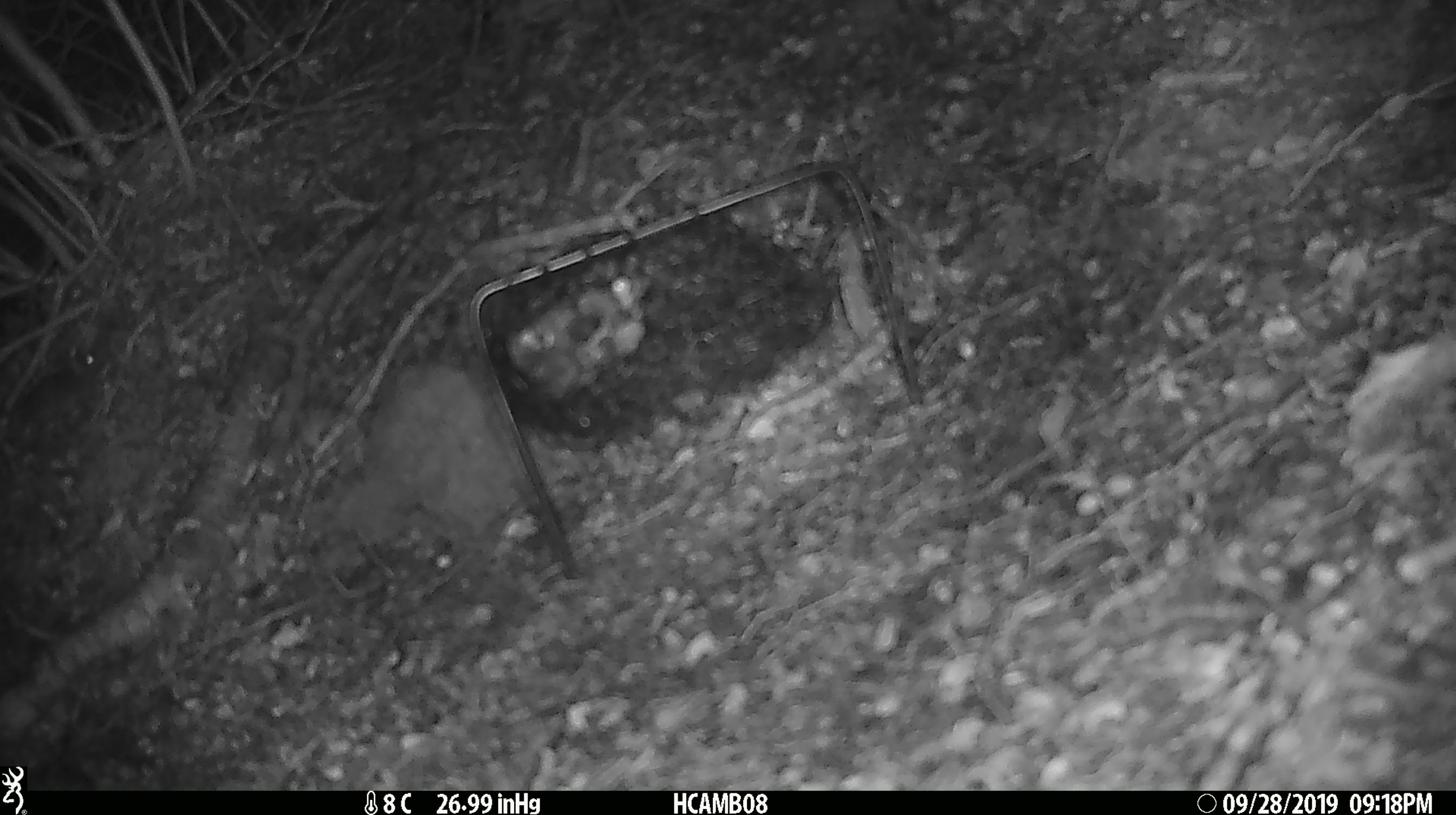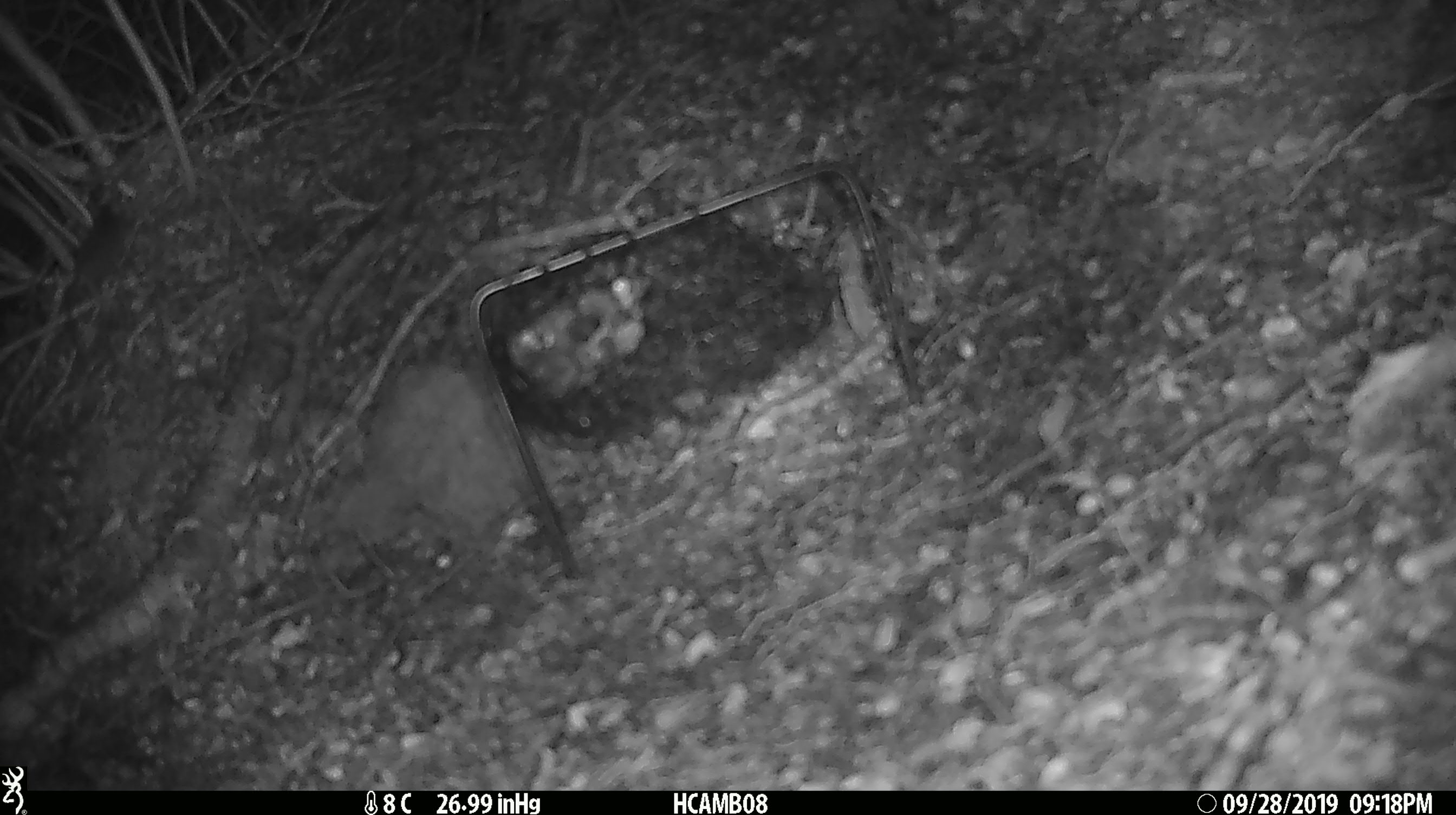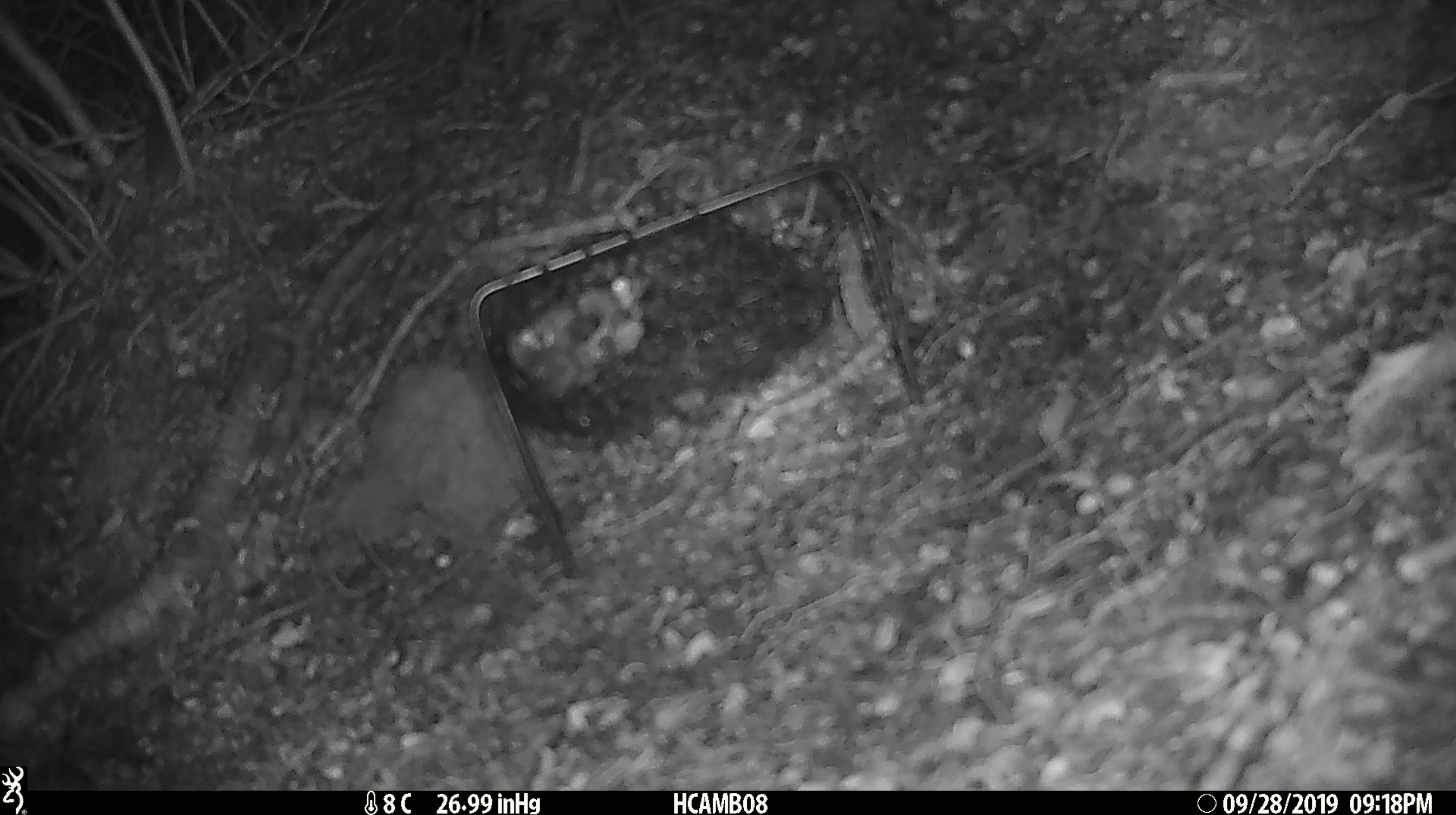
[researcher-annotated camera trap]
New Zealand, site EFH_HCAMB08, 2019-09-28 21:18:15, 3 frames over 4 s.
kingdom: Animalia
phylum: Chordata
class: Mammalia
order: Rodentia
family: Muridae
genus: Mus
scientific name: Mus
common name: mouse